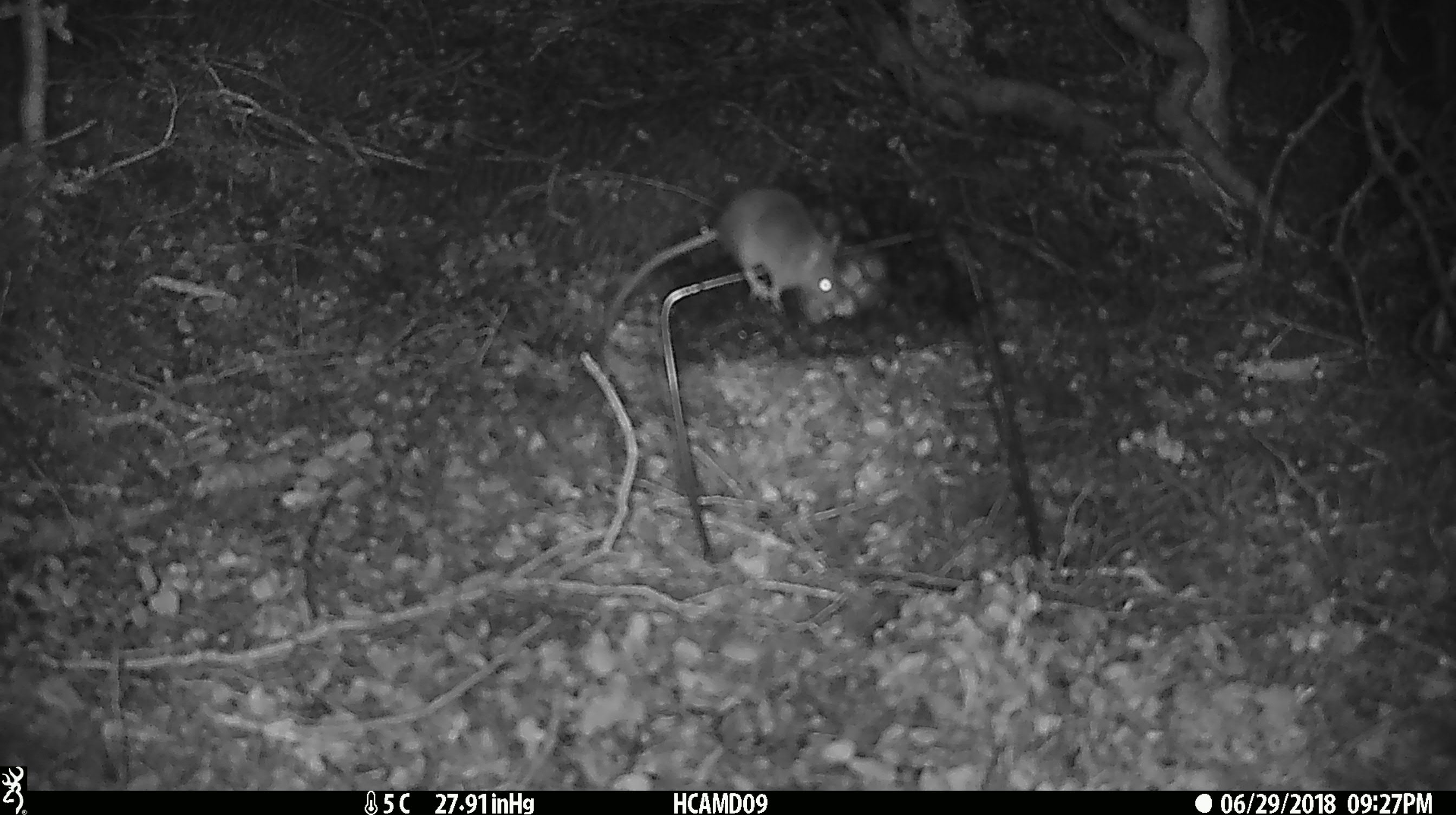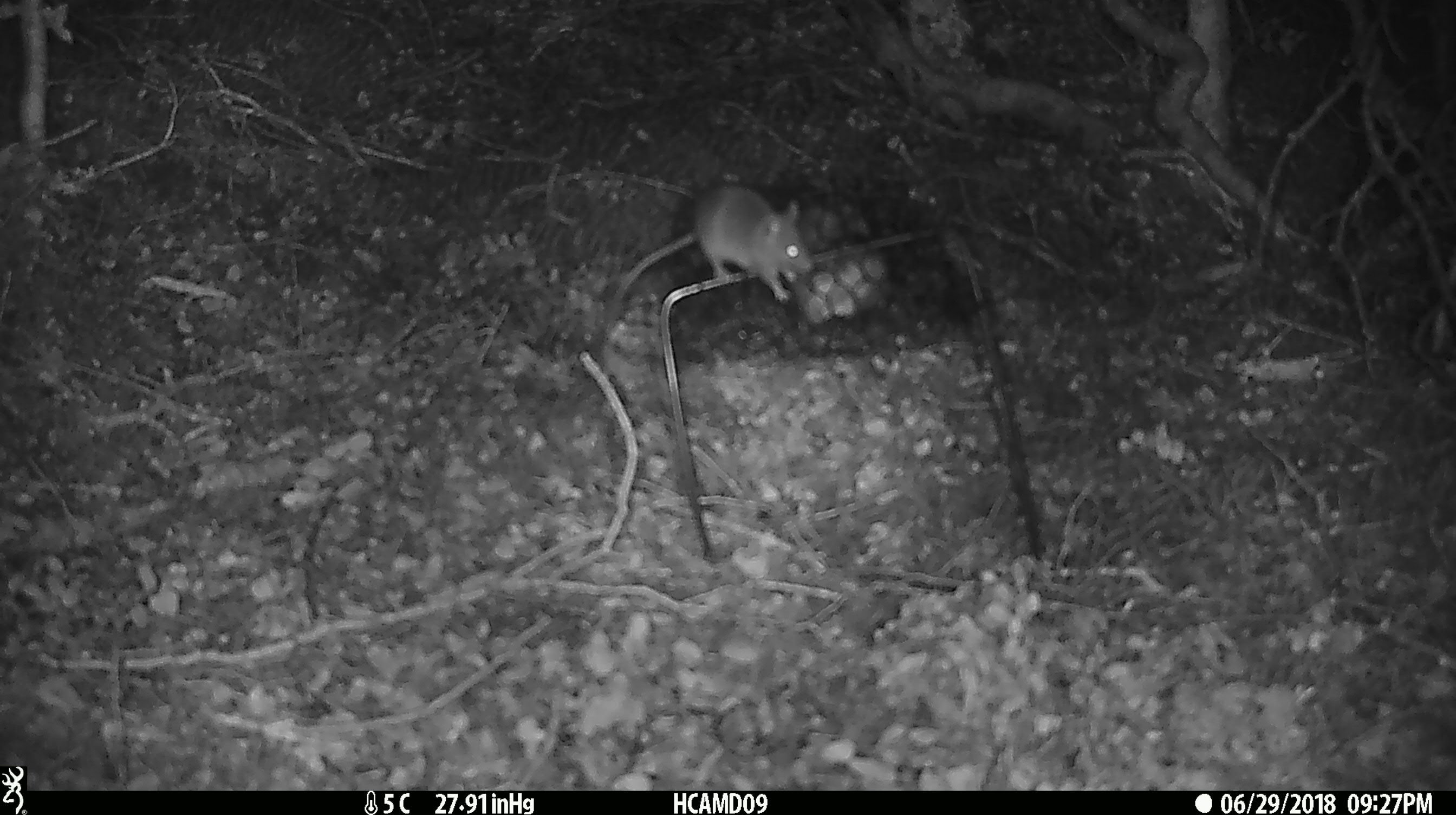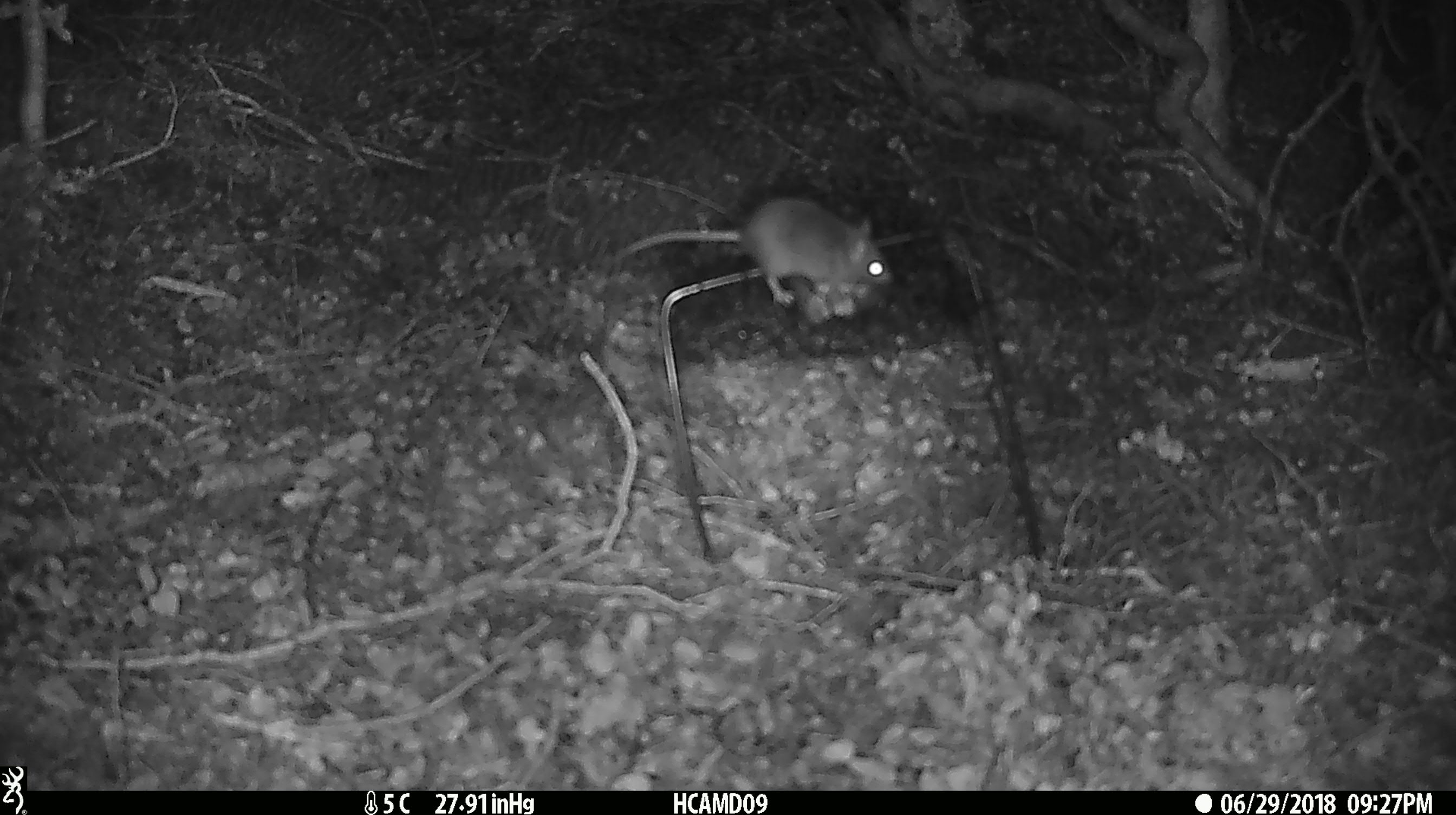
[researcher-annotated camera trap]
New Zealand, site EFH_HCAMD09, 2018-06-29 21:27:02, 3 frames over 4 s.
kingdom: Animalia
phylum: Chordata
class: Mammalia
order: Rodentia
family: Muridae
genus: Mus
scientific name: Mus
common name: mouse